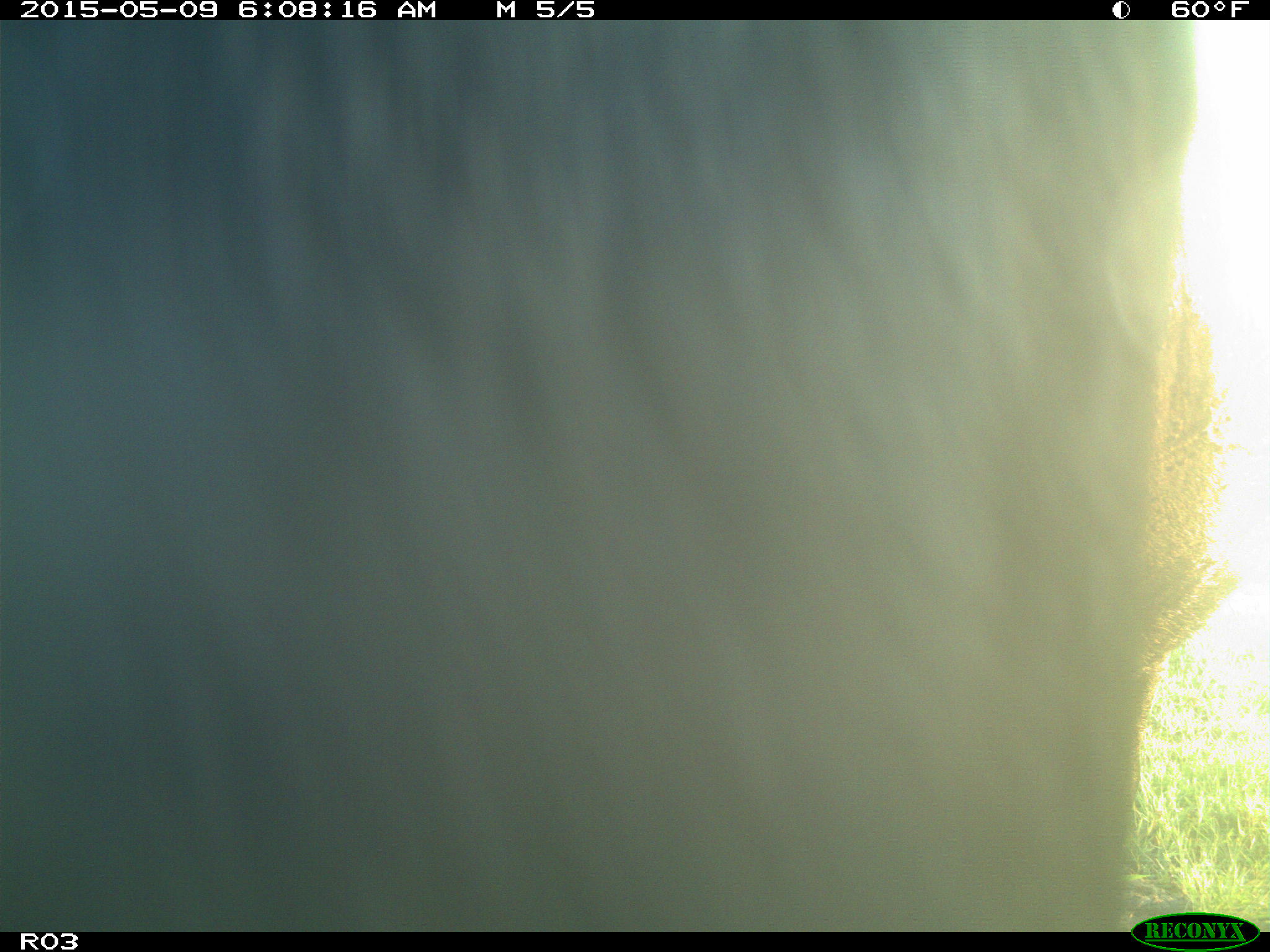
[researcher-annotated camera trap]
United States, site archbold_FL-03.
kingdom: Animalia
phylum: Chordata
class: Mammalia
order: Artiodactyla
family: Bovidae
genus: Bos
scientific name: Bos taurus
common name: domestic cow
Bos taurus (domestic cow).